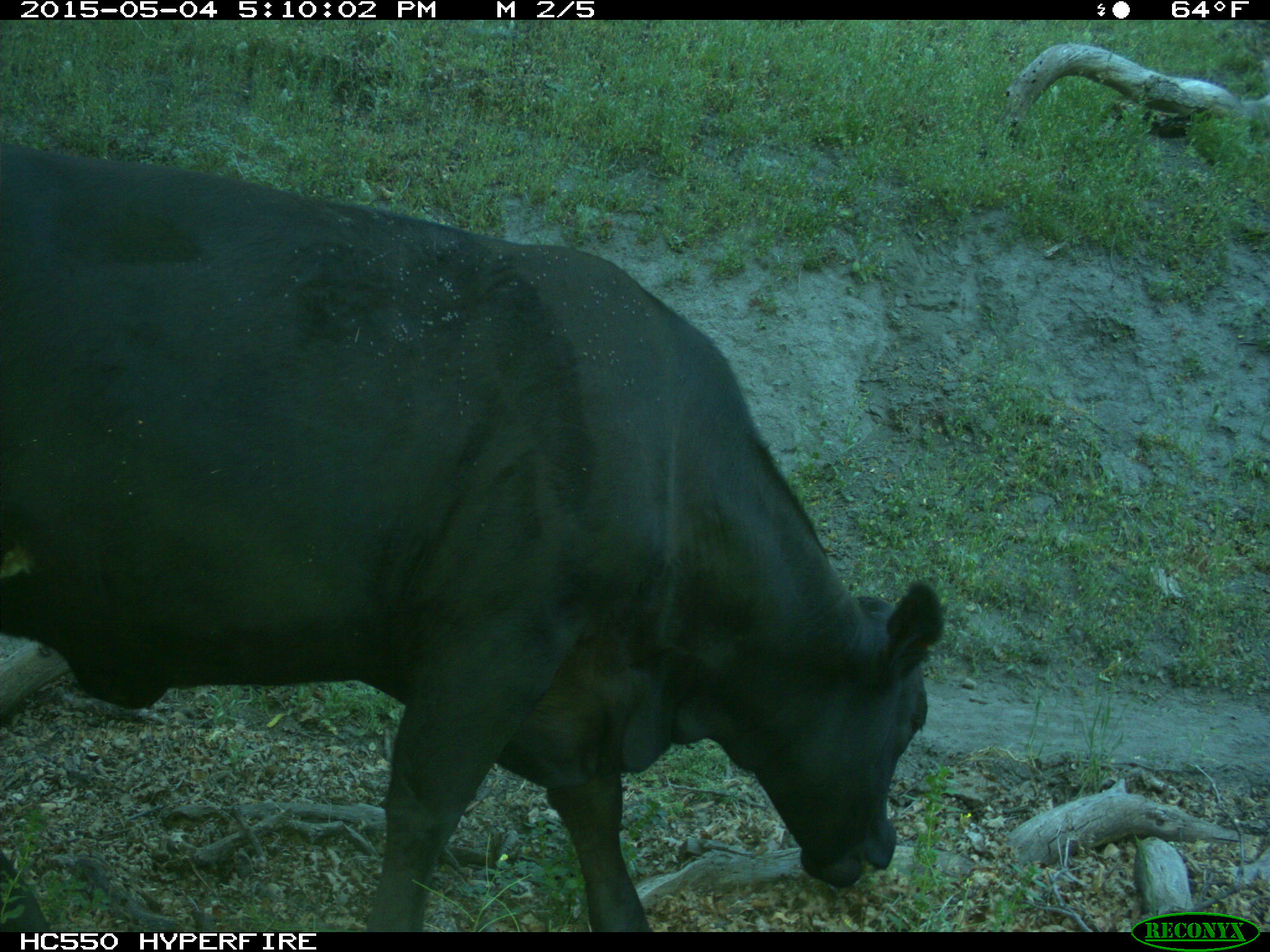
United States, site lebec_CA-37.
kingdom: Animalia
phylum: Chordata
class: Mammalia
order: Artiodactyla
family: Bovidae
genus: Bos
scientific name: Bos taurus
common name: domestic cow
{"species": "Bos taurus (domestic cow)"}